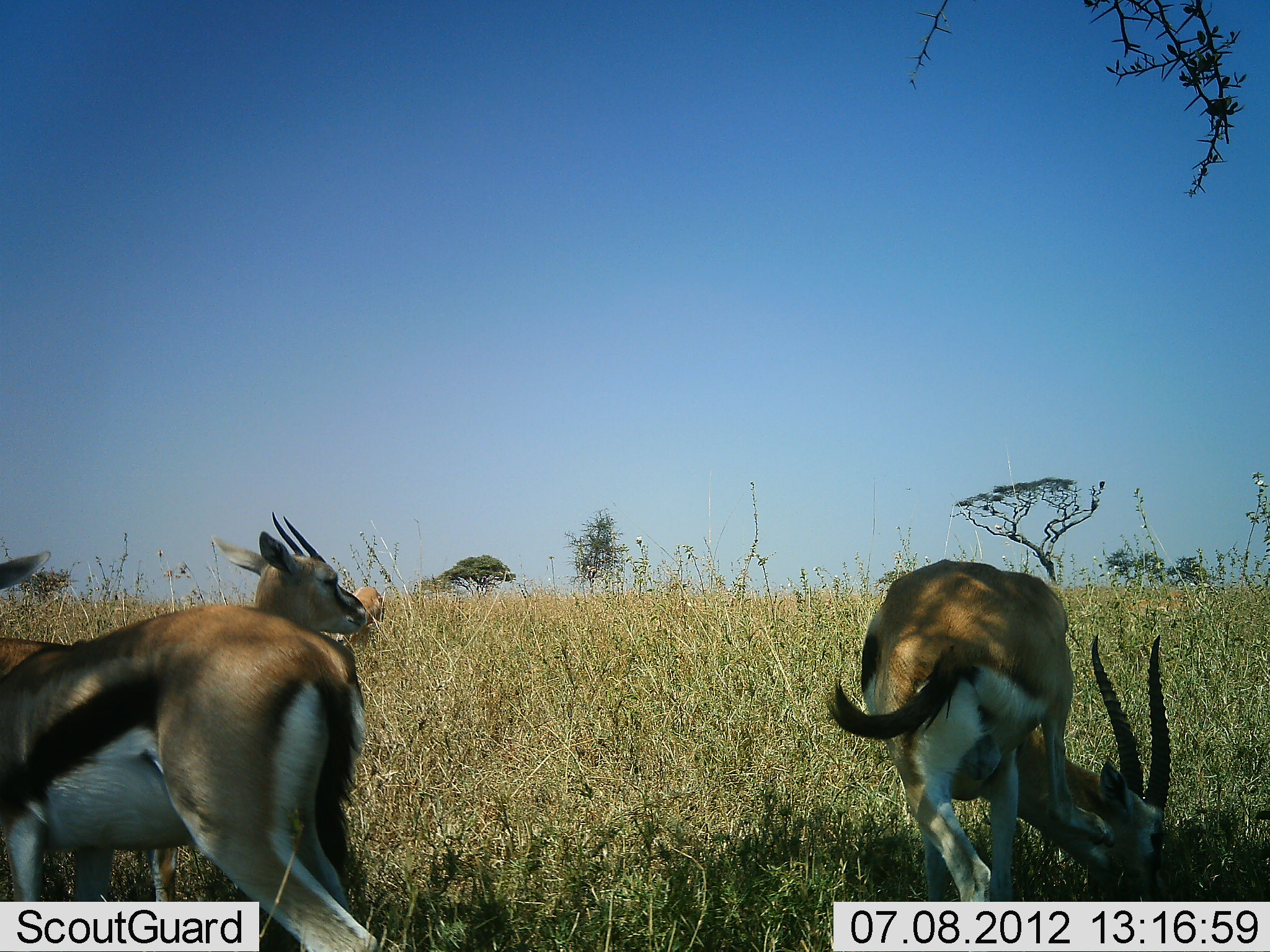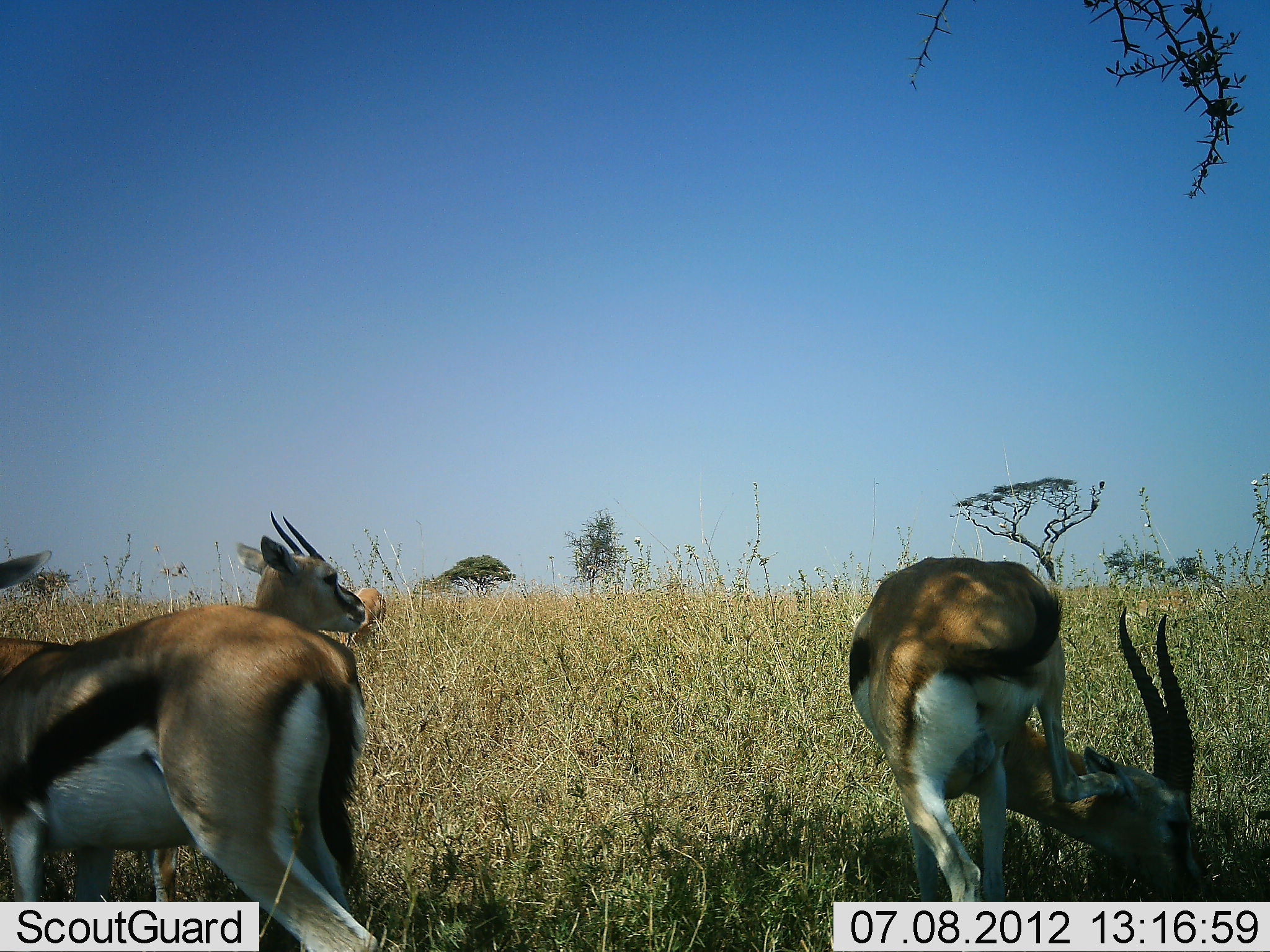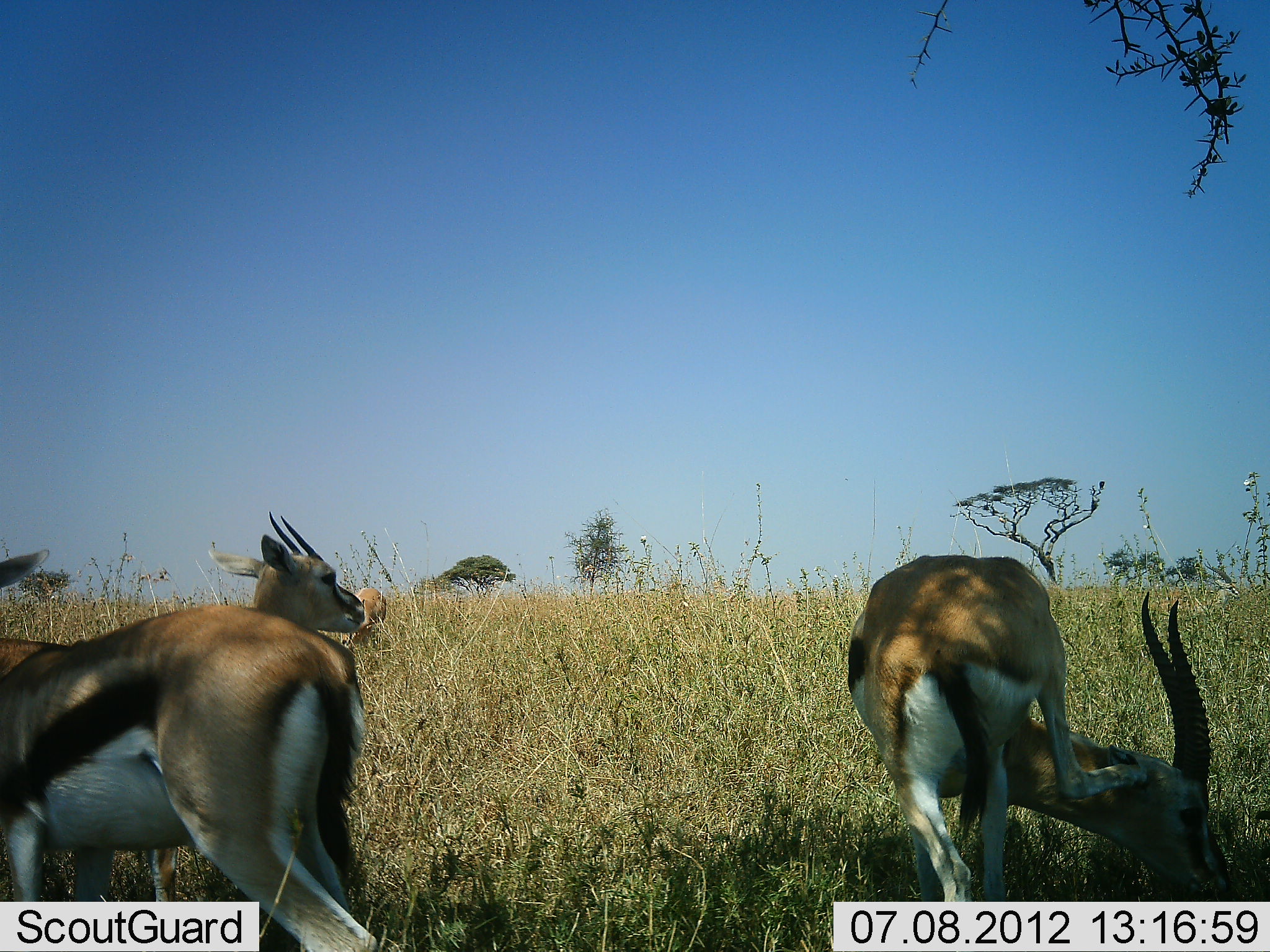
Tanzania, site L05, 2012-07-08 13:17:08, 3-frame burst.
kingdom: Animalia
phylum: Chordata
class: Mammalia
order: Artiodactyla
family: Bovidae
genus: Eudorcas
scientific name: Eudorcas thomsonii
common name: thomson's gazelle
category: gazellethomsons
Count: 4.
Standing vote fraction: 90%.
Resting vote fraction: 0%.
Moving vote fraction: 10%.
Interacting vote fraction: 0%.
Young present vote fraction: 10%.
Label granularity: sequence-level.